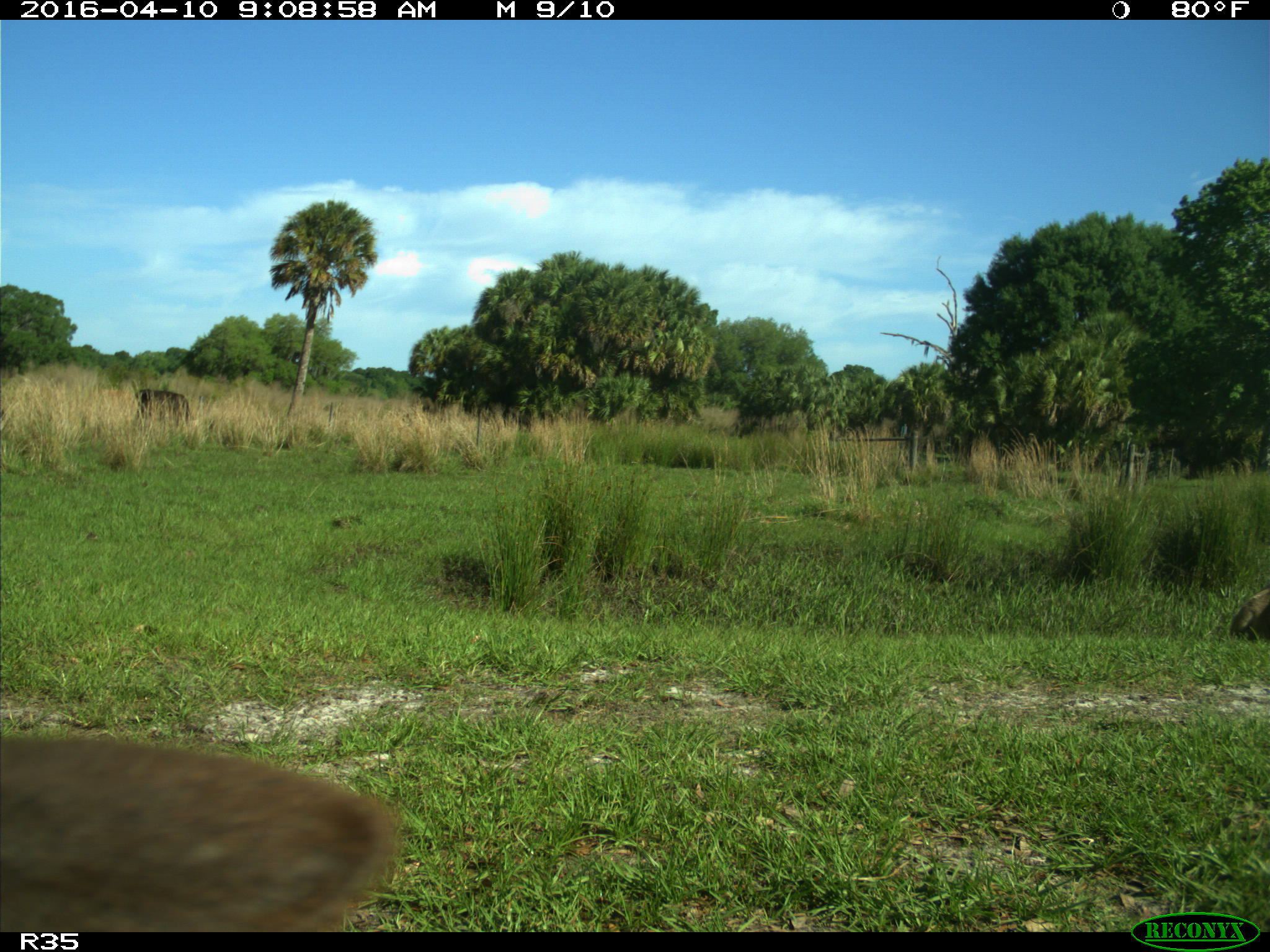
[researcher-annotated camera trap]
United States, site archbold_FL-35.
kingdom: Animalia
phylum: Chordata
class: Mammalia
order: Artiodactyla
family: Bovidae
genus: Bos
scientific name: Bos taurus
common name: domestic cow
Bos taurus (domestic cow).